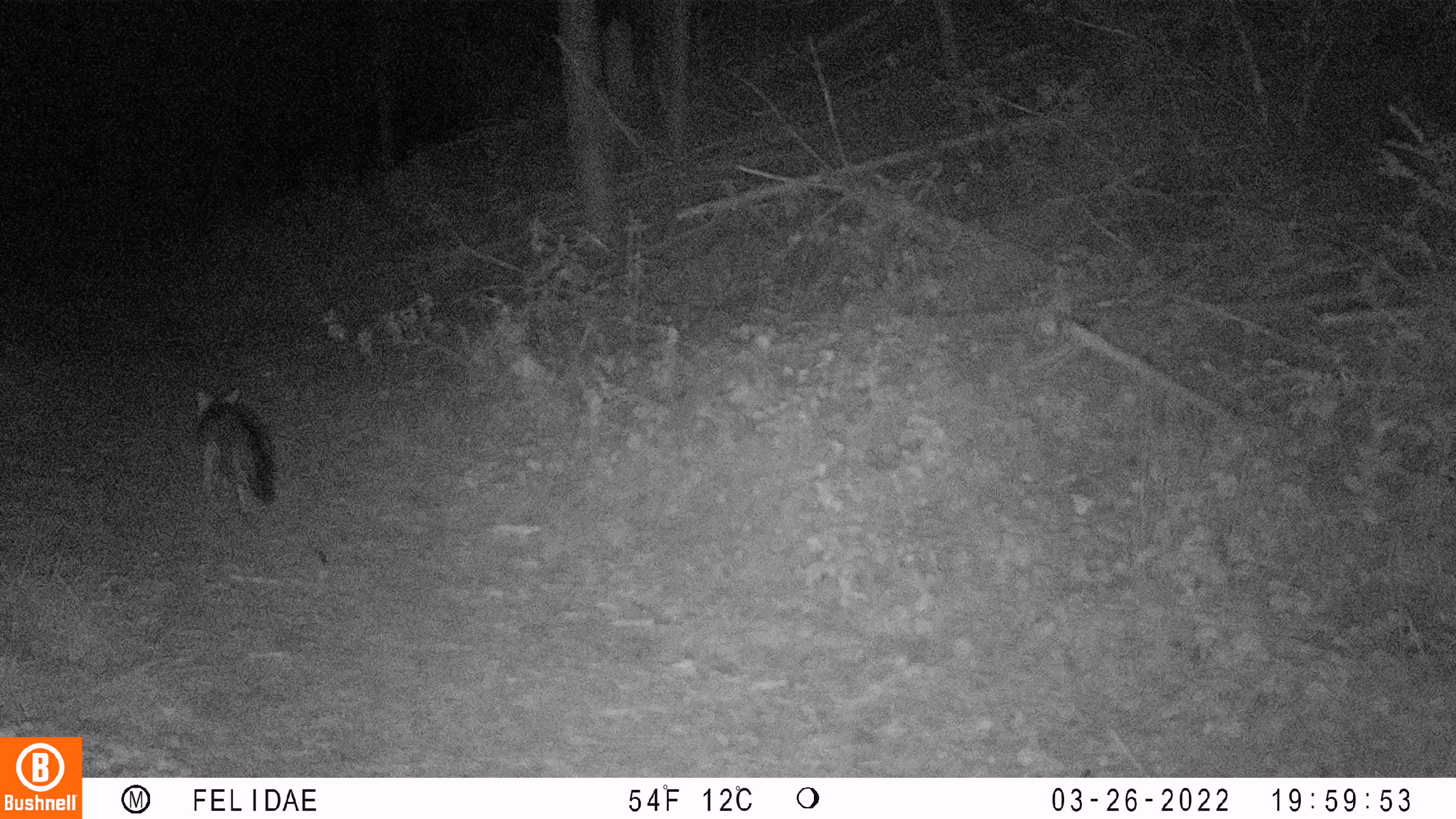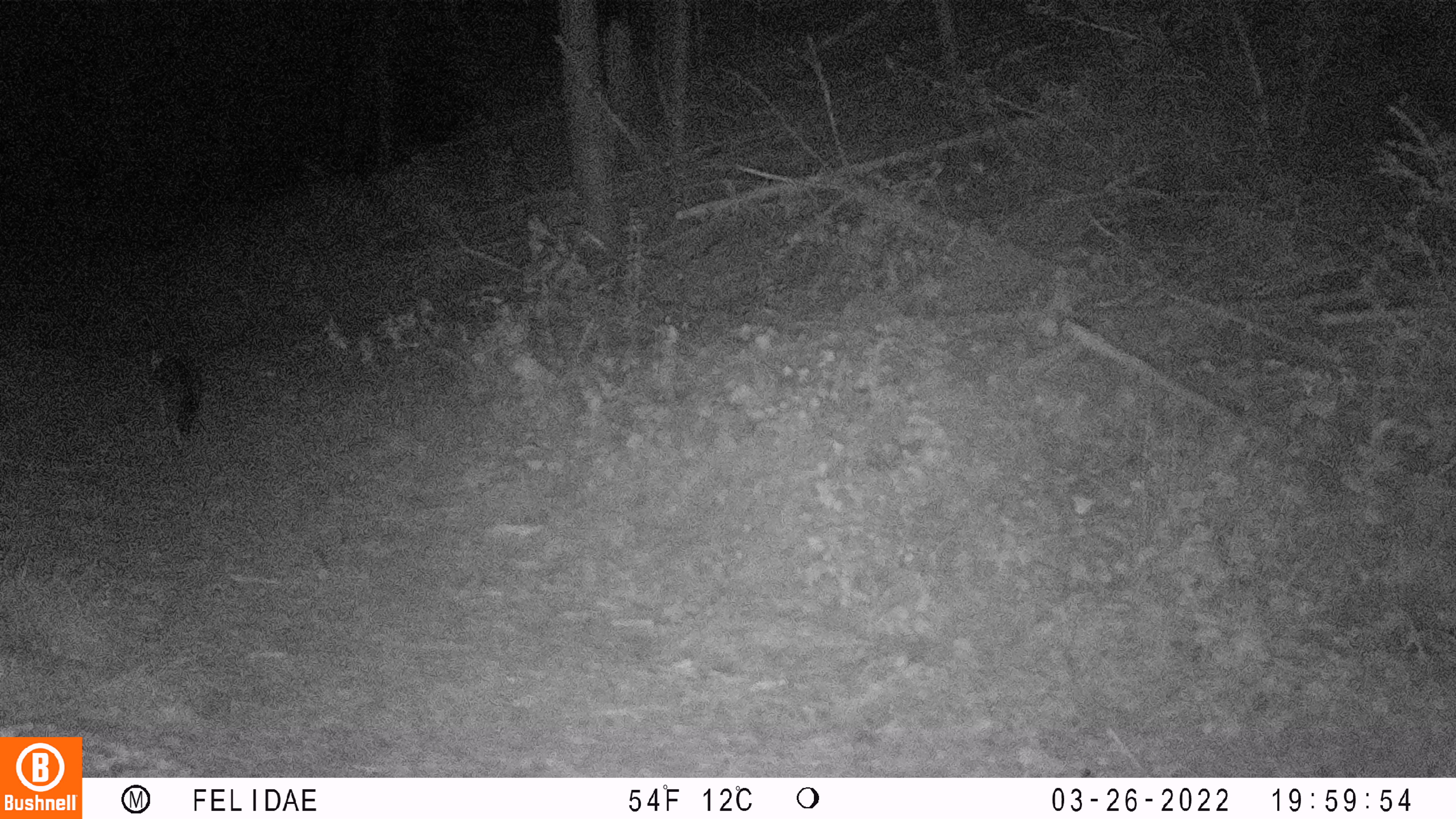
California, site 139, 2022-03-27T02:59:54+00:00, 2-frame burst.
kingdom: Animalia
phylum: Chordata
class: Mammalia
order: Carnivora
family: Canidae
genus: Urocyon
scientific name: Urocyon cinereoargenteus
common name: gray fox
Gray fox (Urocyon cinereoargenteus).